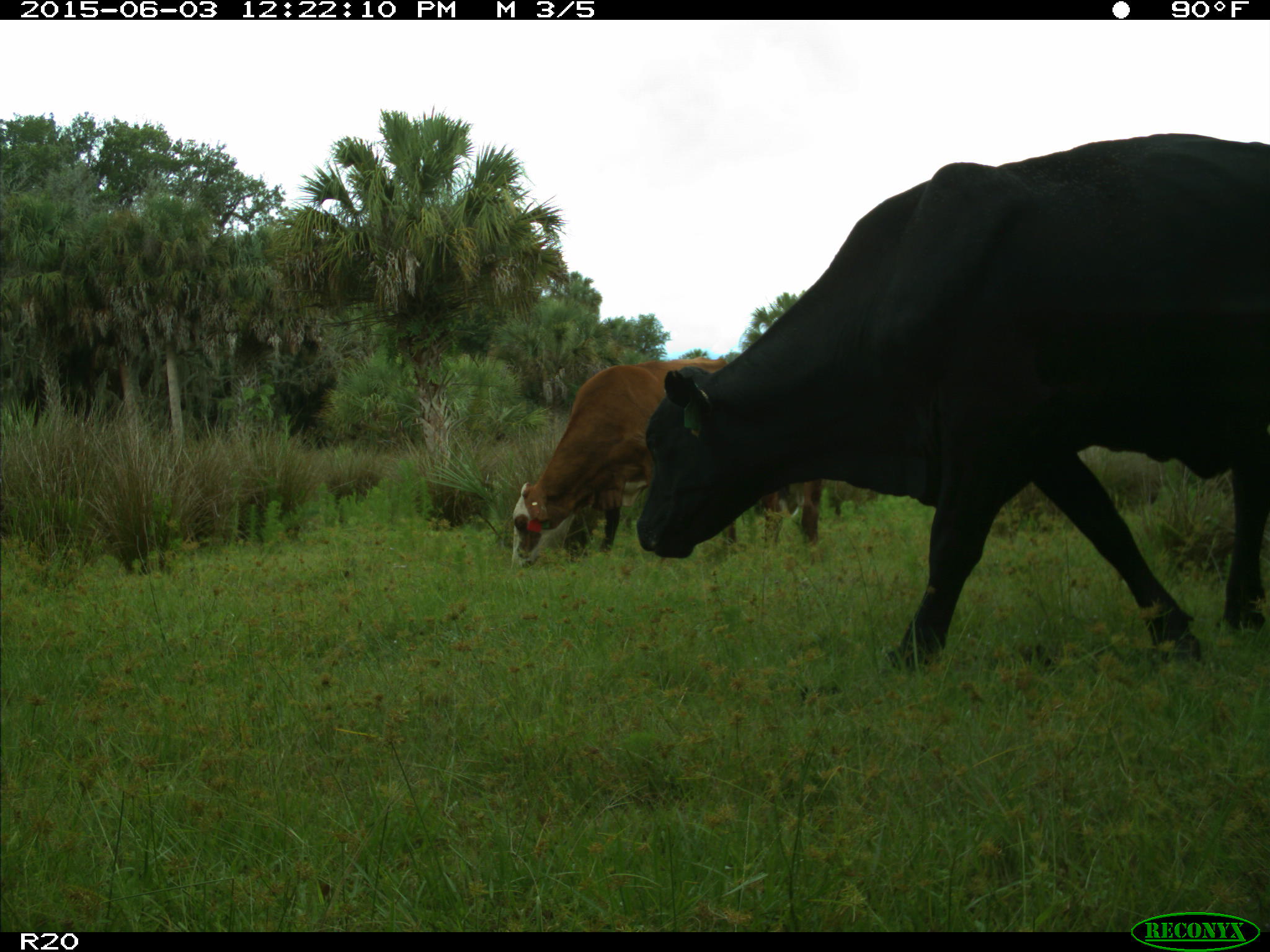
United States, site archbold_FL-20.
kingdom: Animalia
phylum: Chordata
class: Mammalia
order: Artiodactyla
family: Bovidae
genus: Bos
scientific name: Bos taurus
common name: domestic cow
Bos taurus (domestic cow).